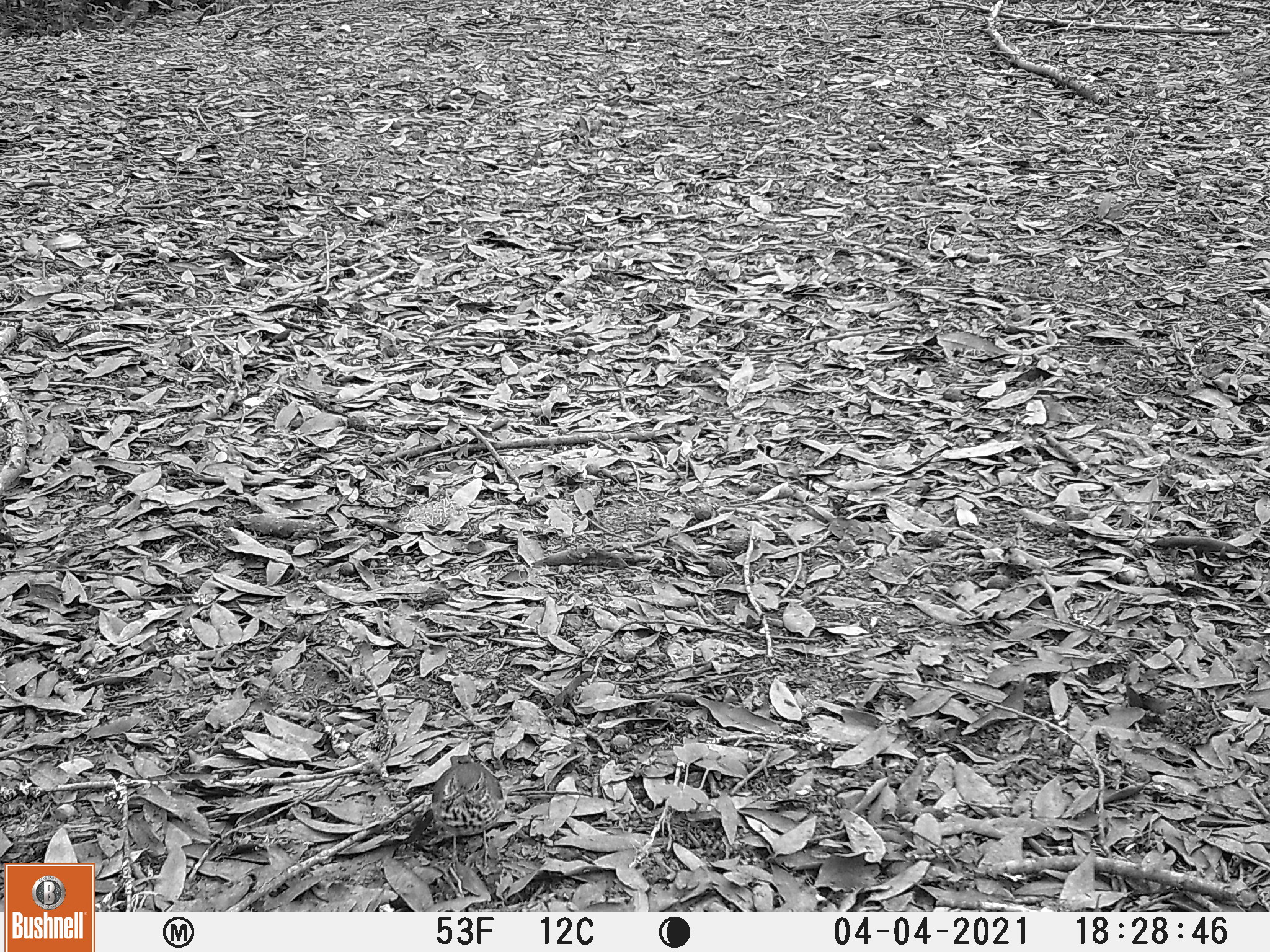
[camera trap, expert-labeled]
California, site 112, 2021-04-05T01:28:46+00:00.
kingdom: Animalia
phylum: Chordata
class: Aves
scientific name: Aves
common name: bird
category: unknown bird